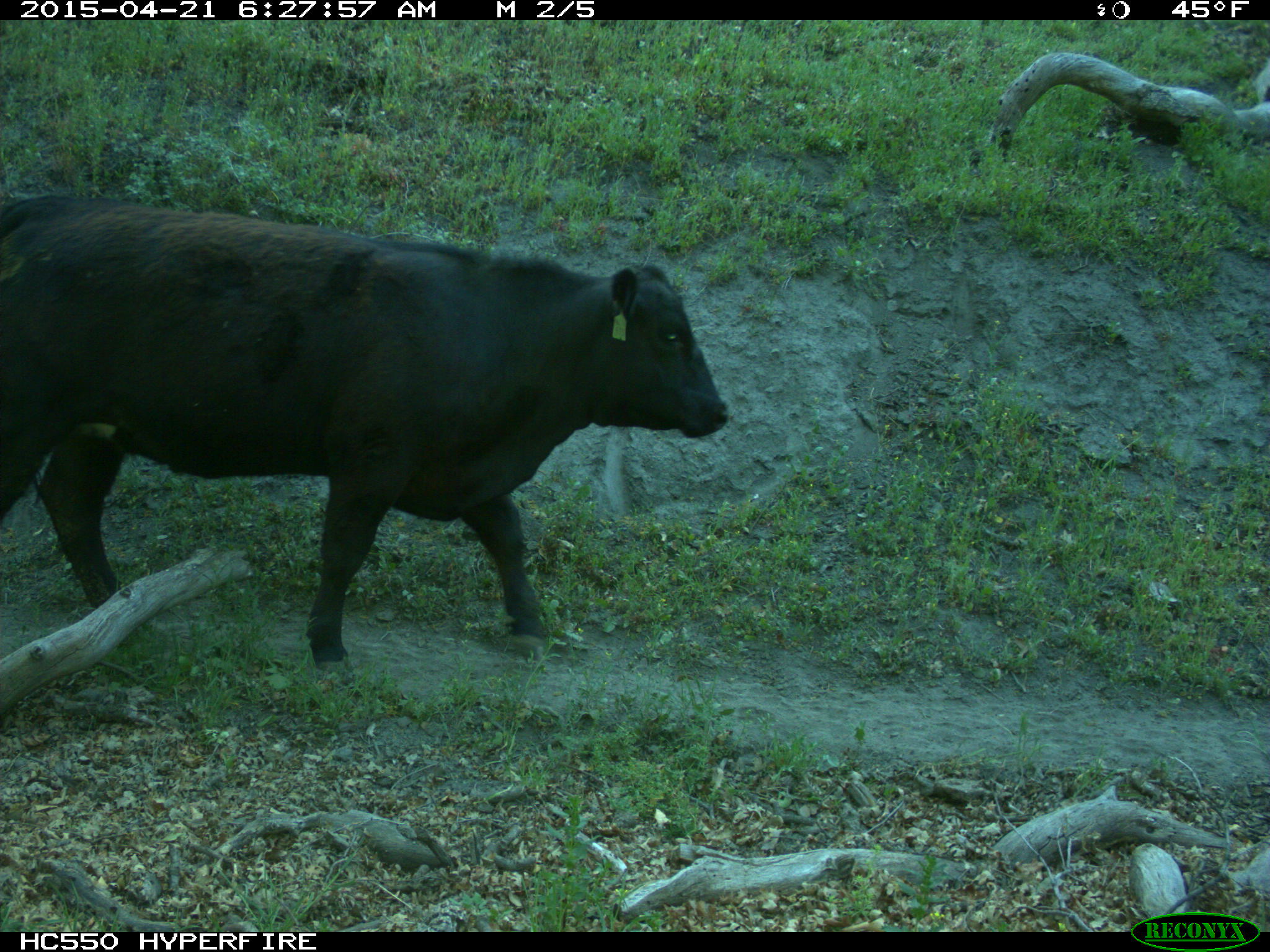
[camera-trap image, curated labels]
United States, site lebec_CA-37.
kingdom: Animalia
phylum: Chordata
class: Mammalia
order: Artiodactyla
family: Bovidae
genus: Bos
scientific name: Bos taurus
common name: domestic cow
Bos taurus (domestic cow).